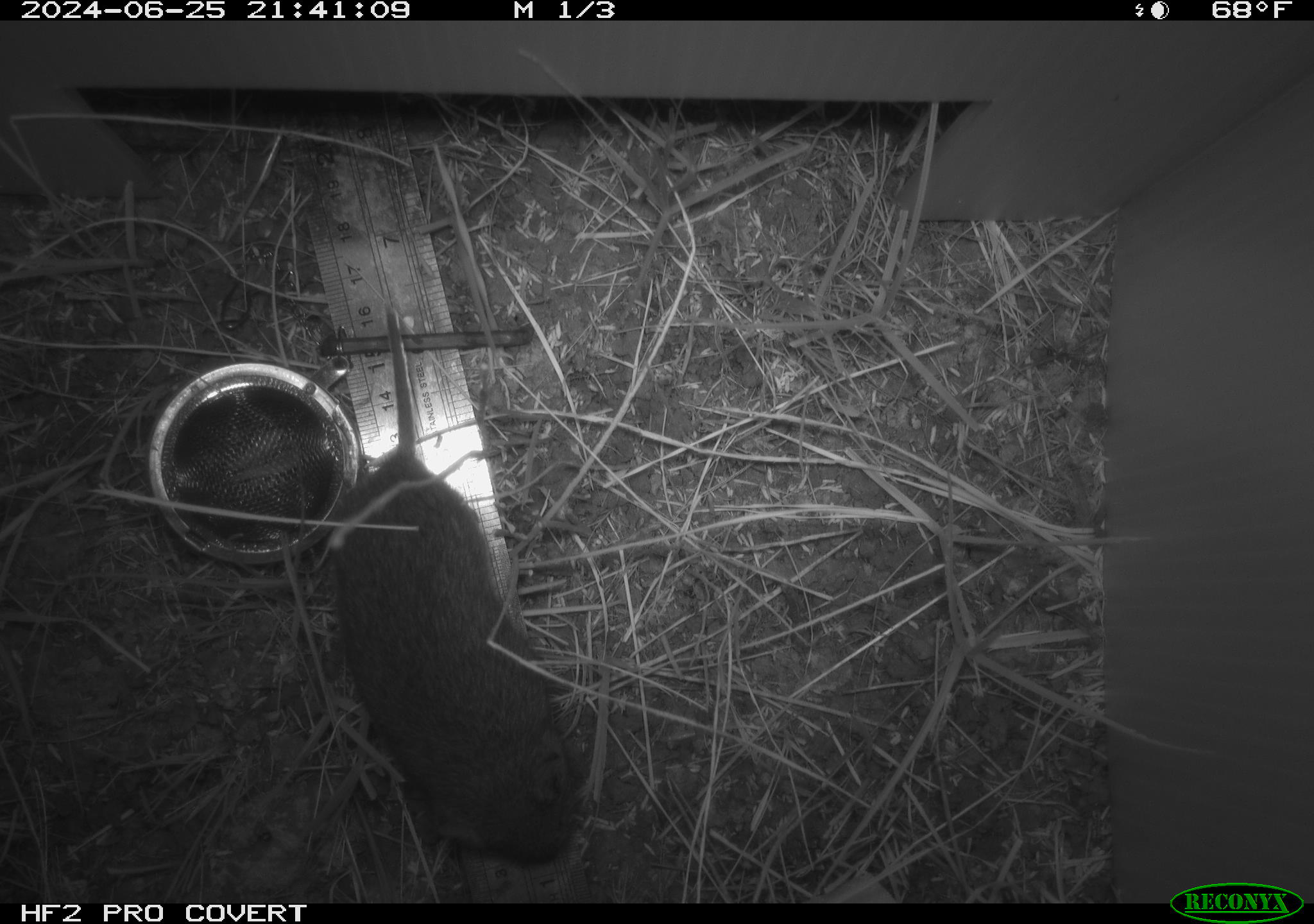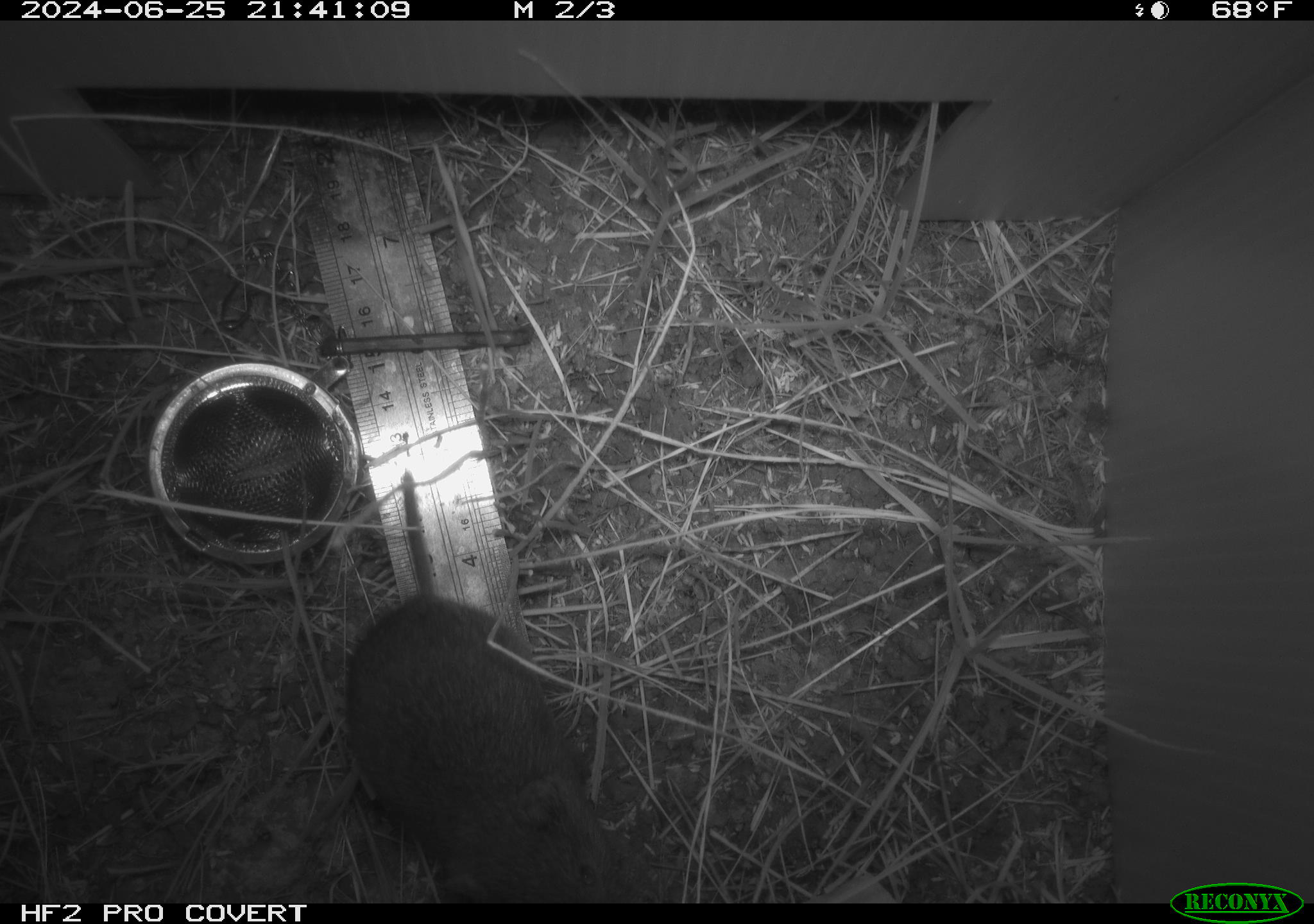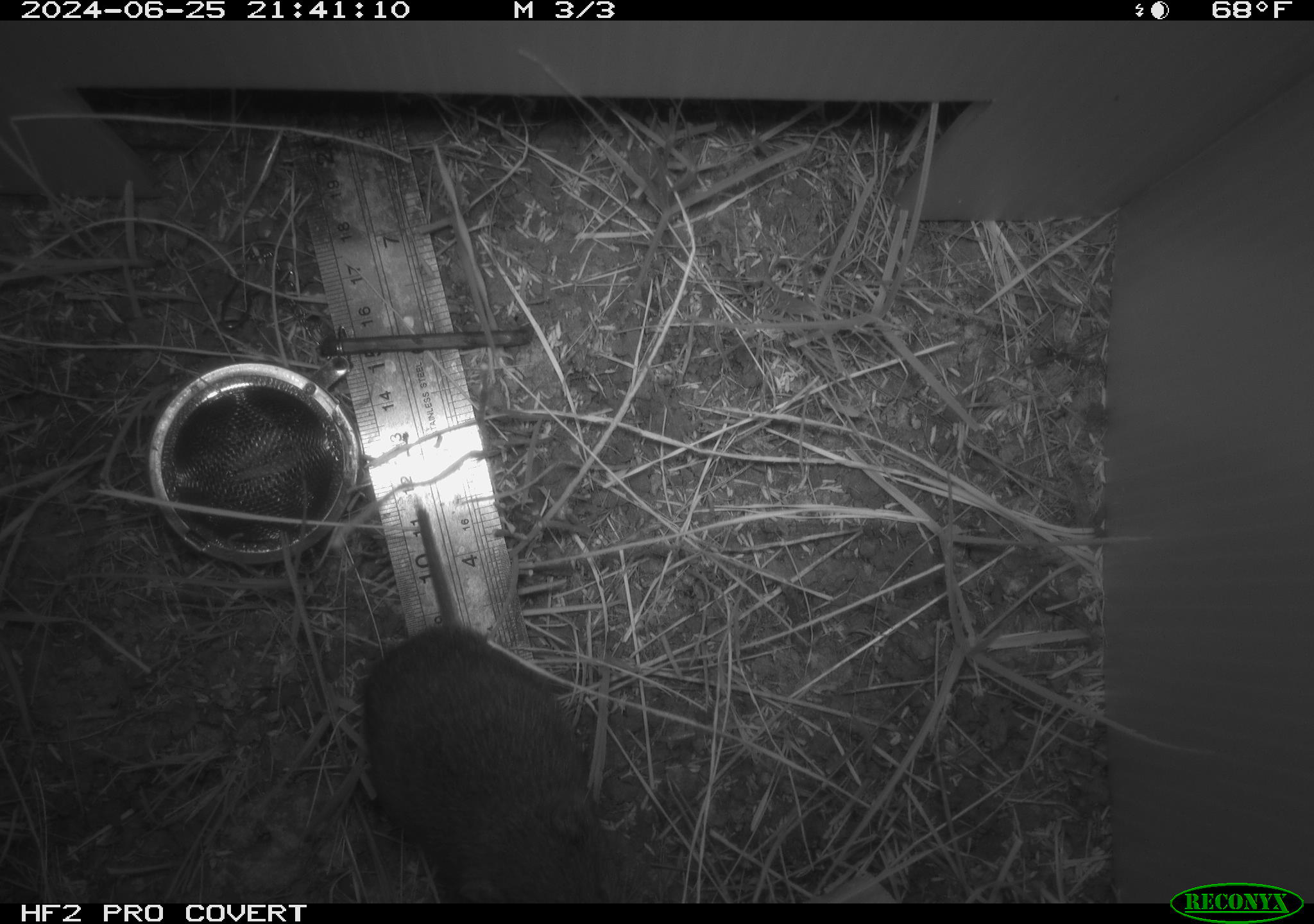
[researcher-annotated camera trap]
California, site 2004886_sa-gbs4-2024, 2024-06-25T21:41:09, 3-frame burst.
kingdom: Animalia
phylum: Chordata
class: Mammalia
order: Rodentia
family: Cricetidae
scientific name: Arvicolinae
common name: voles, lemmings, and muskrats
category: arvicolinae subfamily